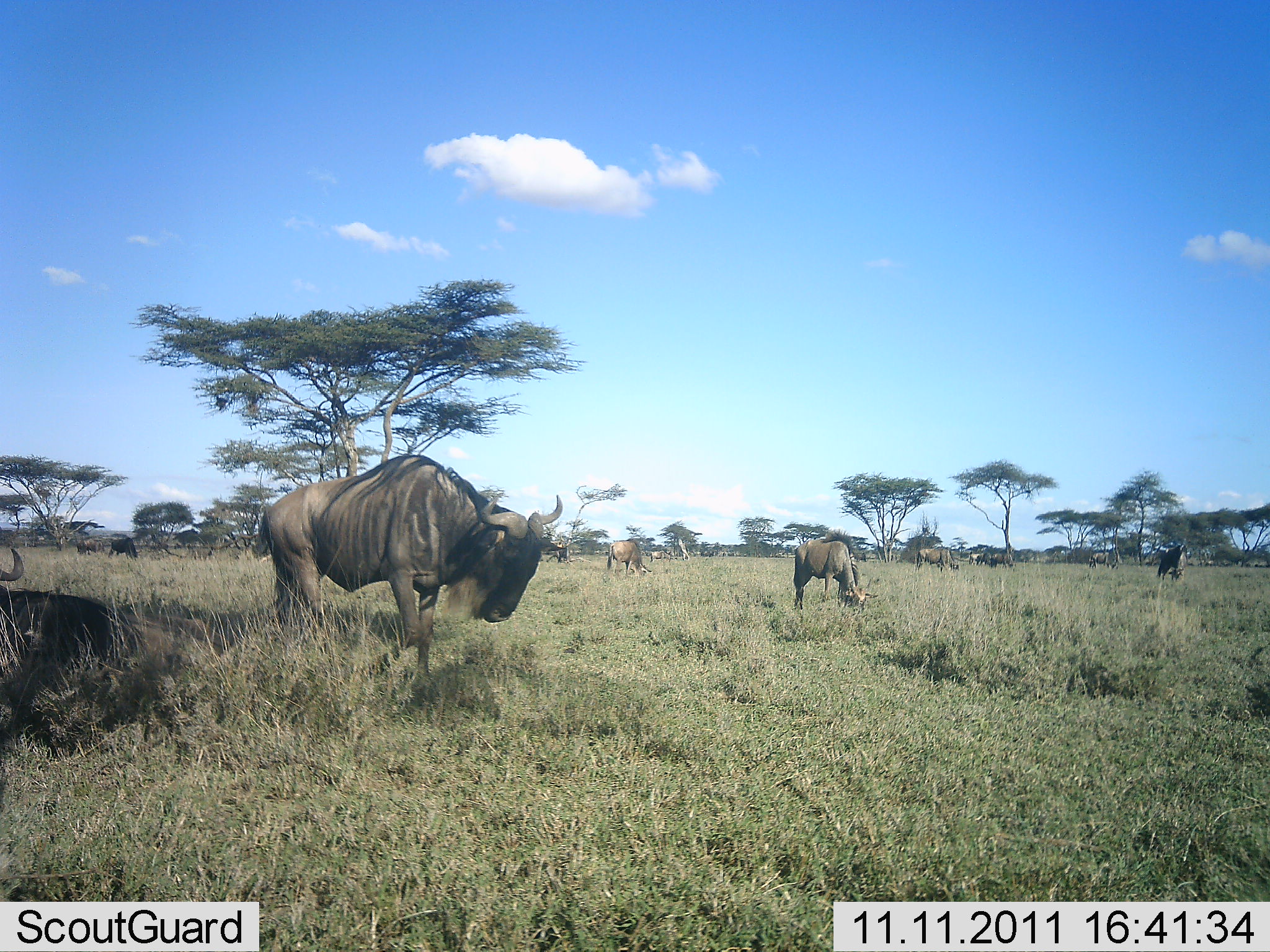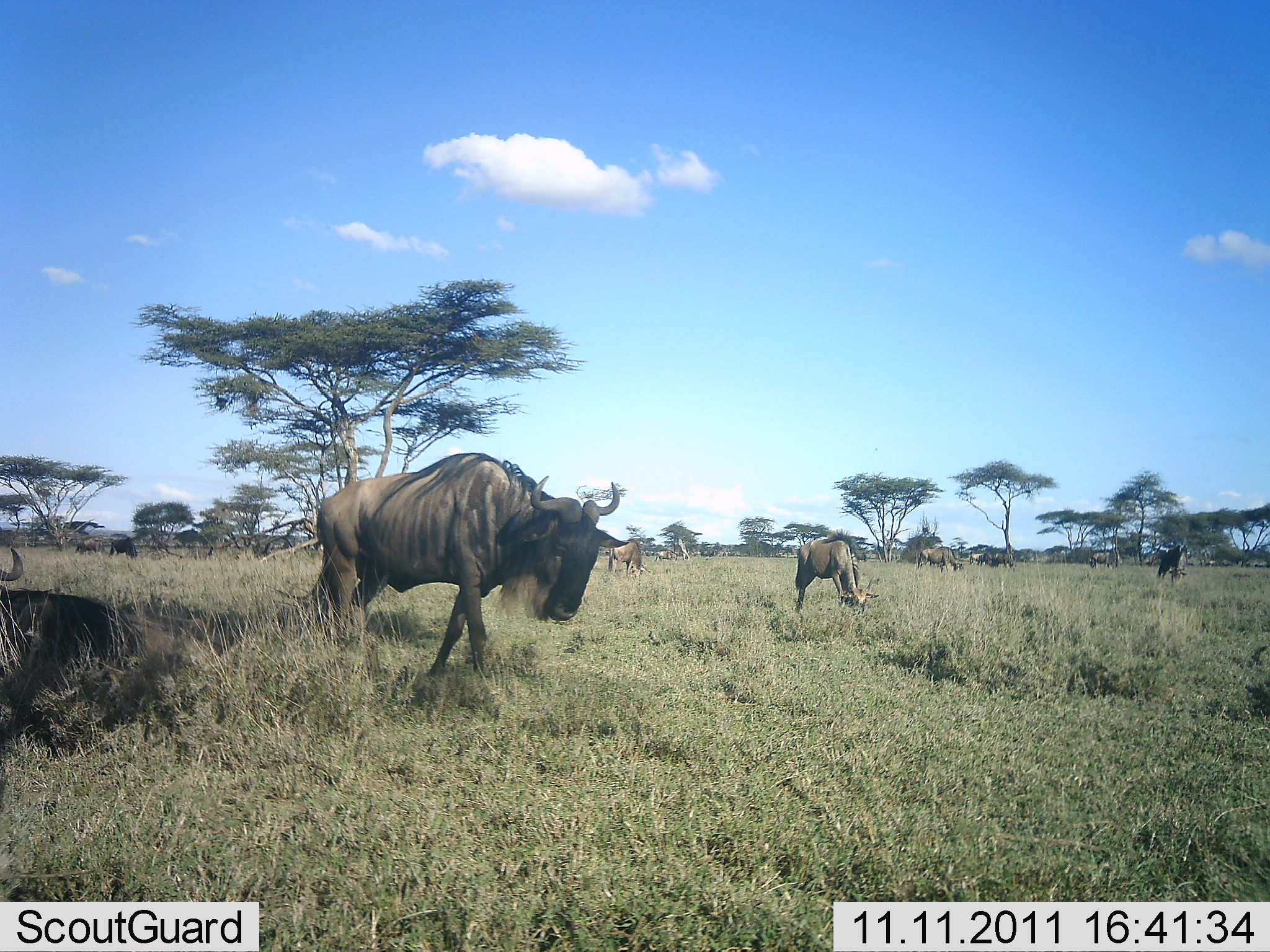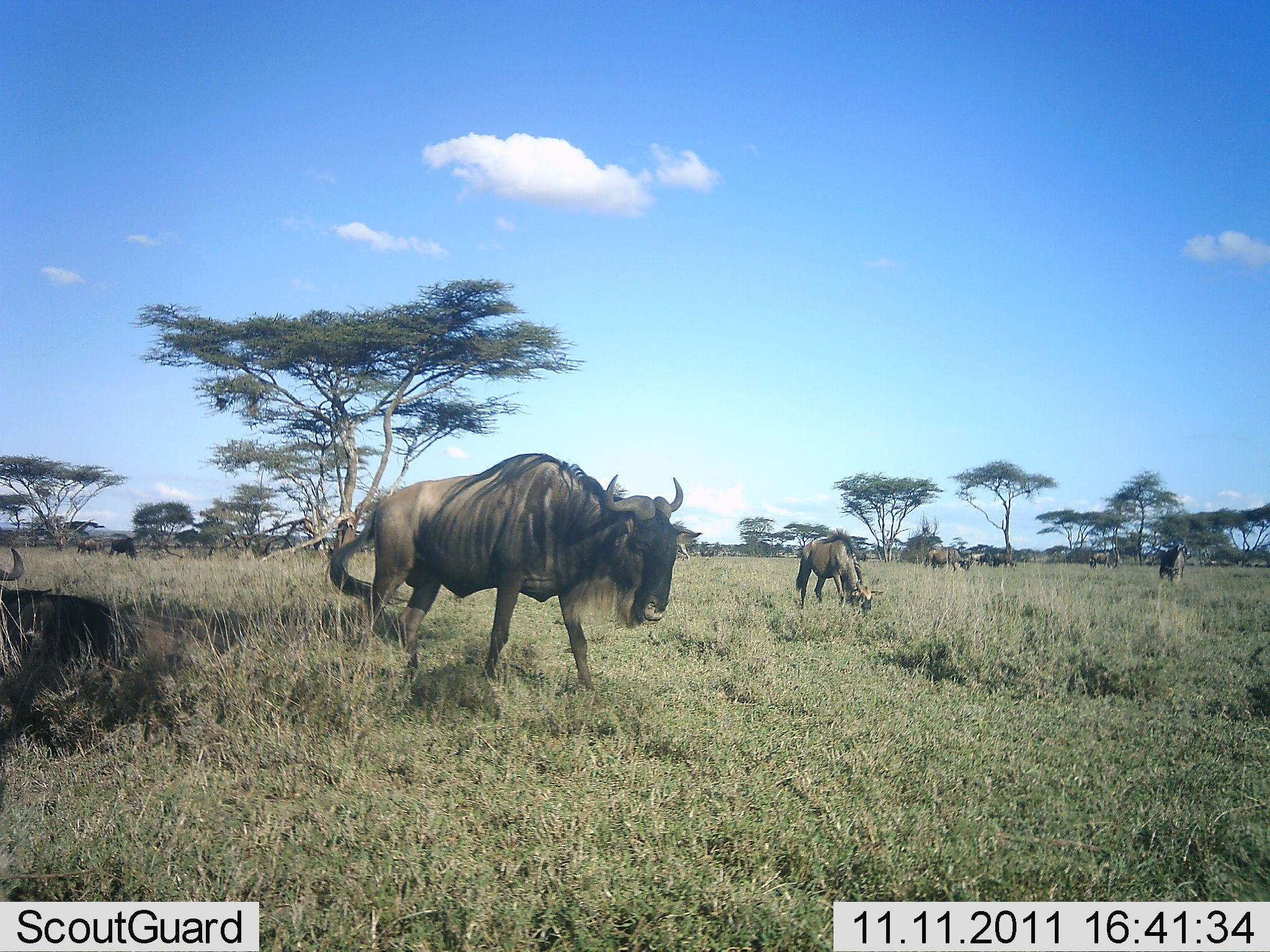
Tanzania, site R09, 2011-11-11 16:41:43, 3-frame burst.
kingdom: Animalia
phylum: Chordata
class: Mammalia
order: Artiodactyla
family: Bovidae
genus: Connochaetes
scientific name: Connochaetes taurinus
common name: blue wildebeest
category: wildebeest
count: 10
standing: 41%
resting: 35%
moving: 76%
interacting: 0%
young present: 0%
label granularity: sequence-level